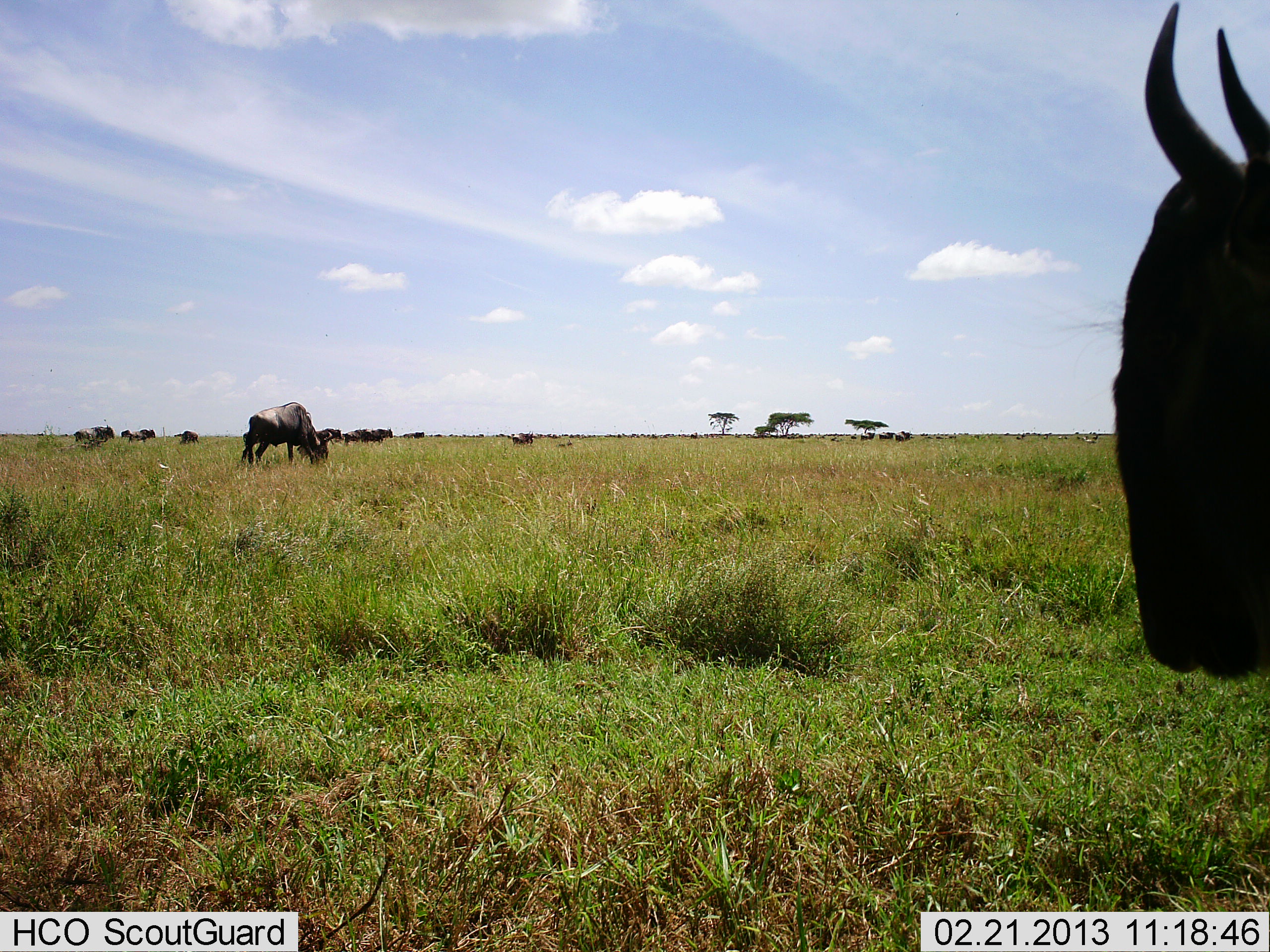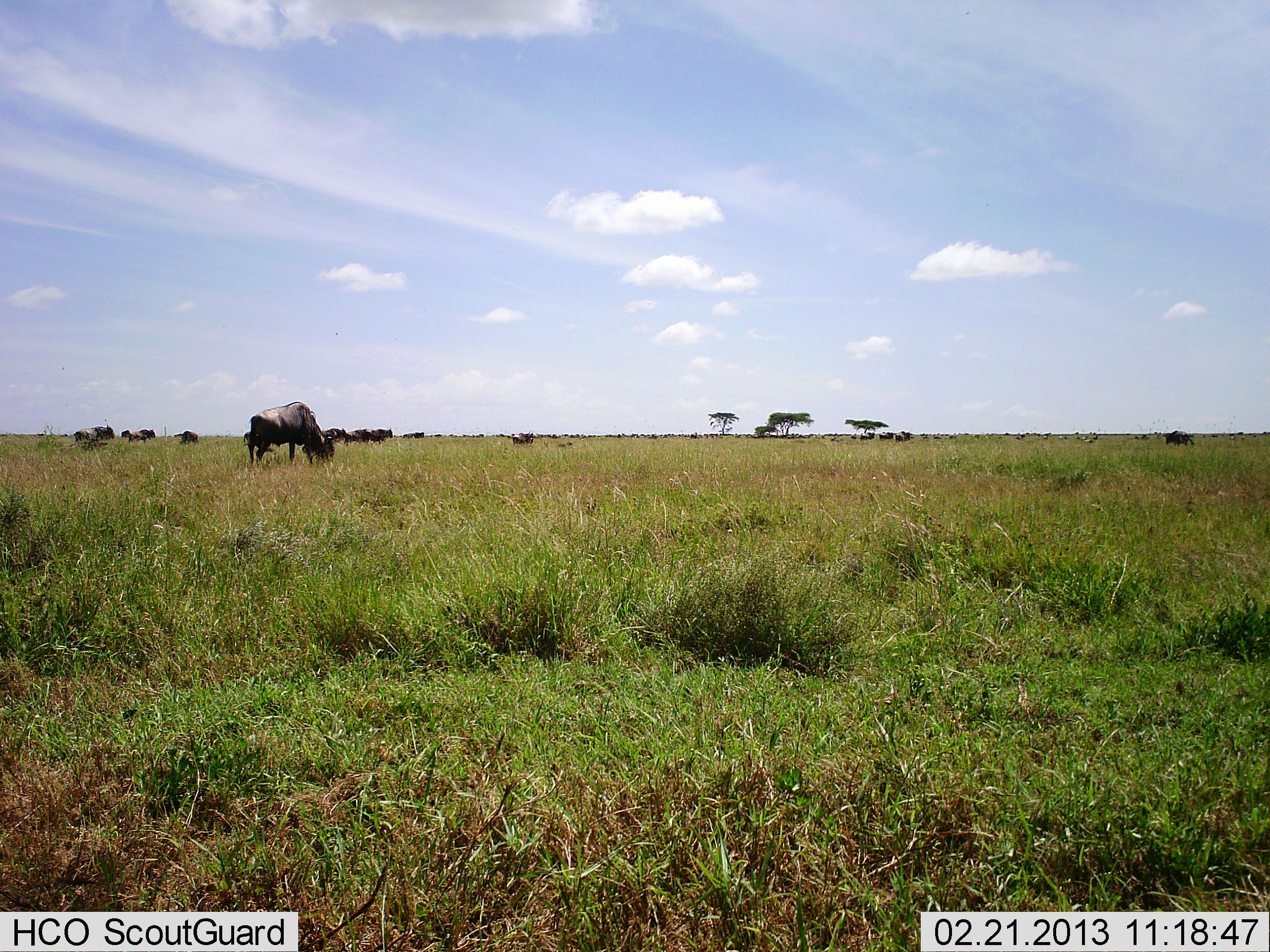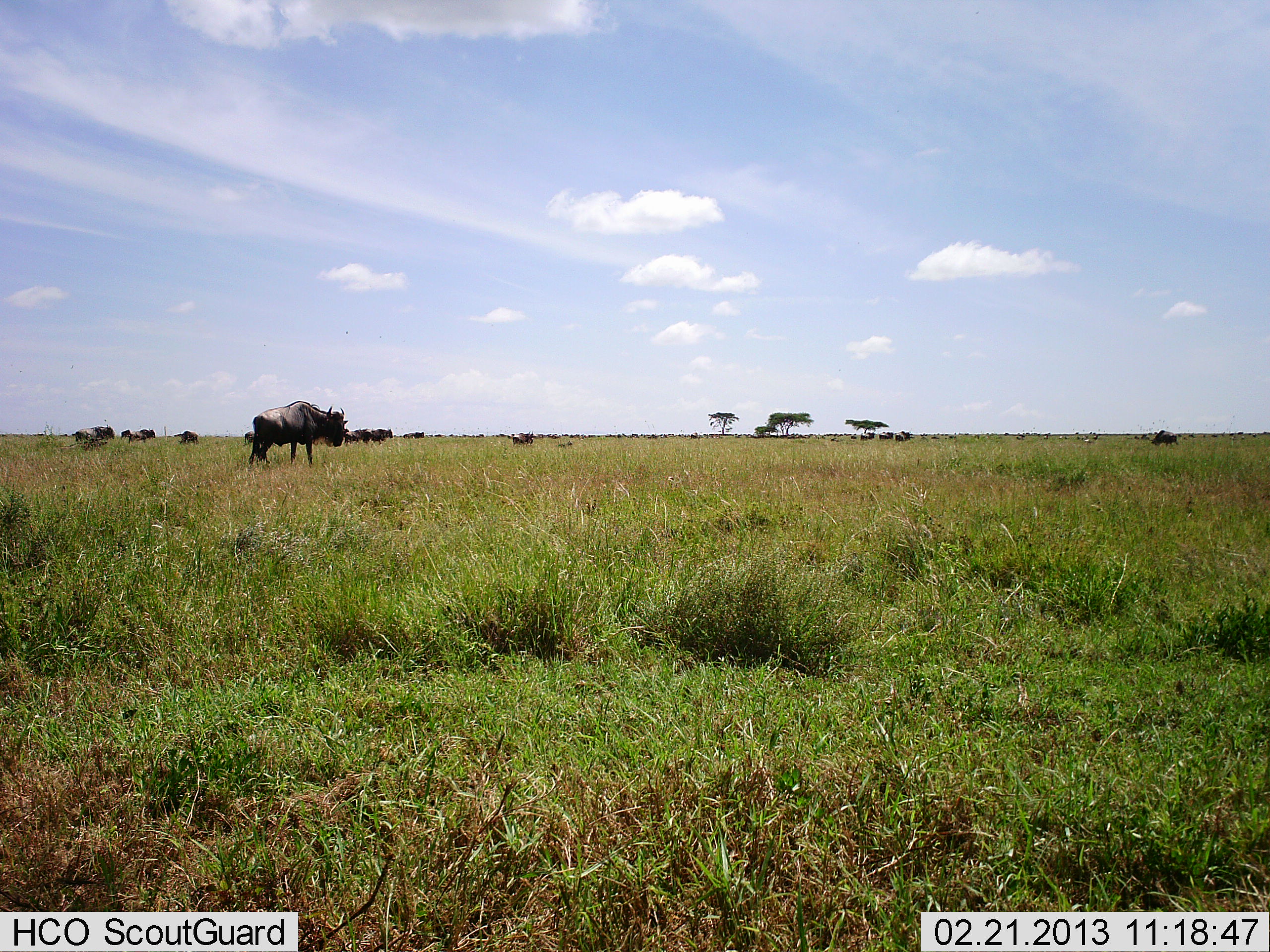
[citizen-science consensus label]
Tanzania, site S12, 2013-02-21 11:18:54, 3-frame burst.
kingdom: Animalia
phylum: Chordata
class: Mammalia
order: Artiodactyla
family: Bovidae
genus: Connochaetes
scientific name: Connochaetes taurinus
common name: blue wildebeest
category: wildebeest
Wildebeest (blue wildebeest) (Connochaetes taurinus), count 11-50. Behavior (volunteer vote fractions): standing 38%, resting 6%, moving 44%, interacting 0%. Young present (vote fraction): 6%. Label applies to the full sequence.